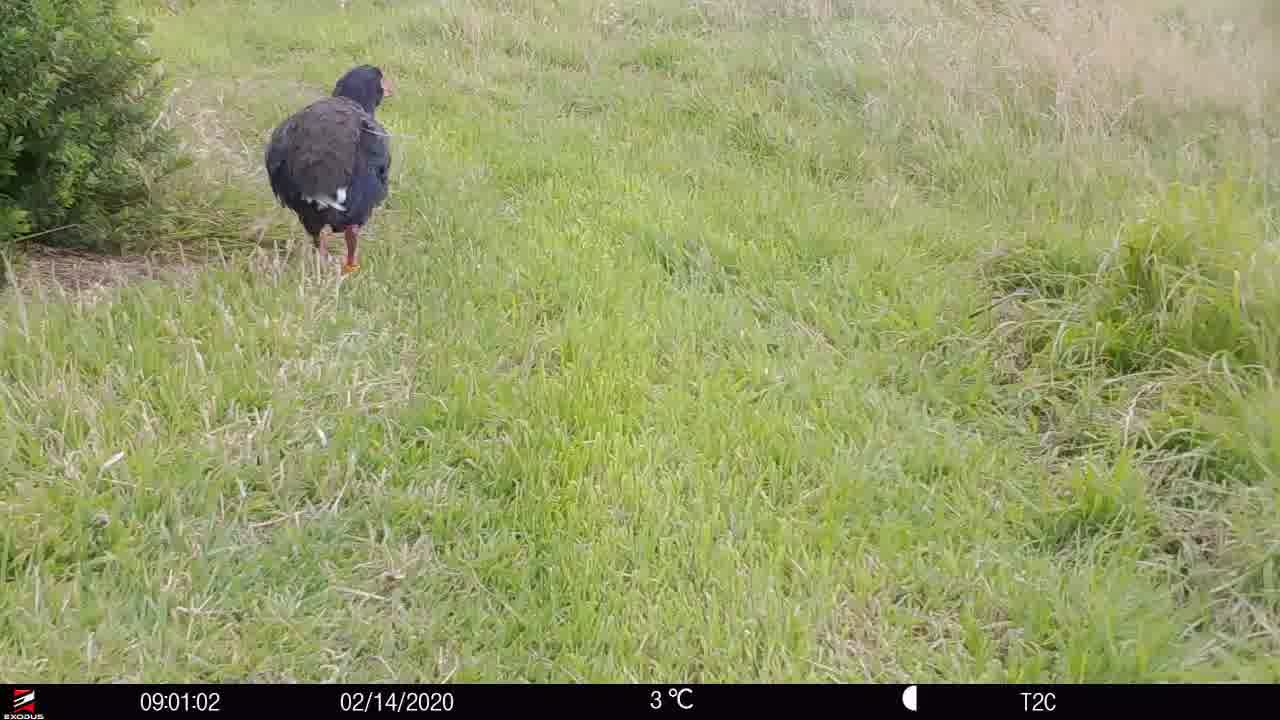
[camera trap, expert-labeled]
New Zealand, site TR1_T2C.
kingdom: Animalia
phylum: Chordata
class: Aves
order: Gruiformes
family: Rallidae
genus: Porphyrio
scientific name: Porphyrio mantelli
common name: takahe